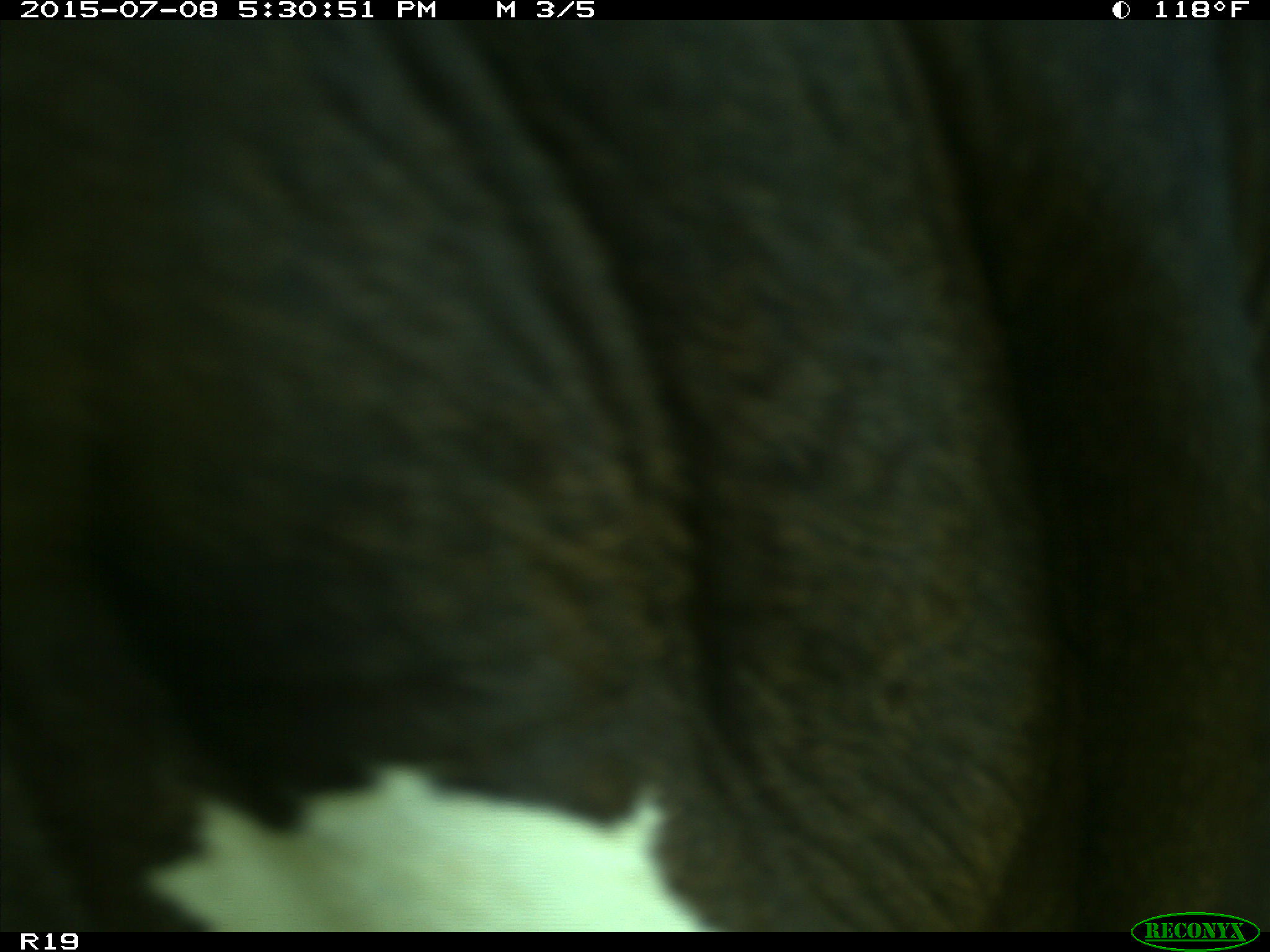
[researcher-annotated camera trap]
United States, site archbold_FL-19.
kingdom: Animalia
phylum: Chordata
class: Mammalia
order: Artiodactyla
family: Bovidae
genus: Bos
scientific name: Bos taurus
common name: domestic cow